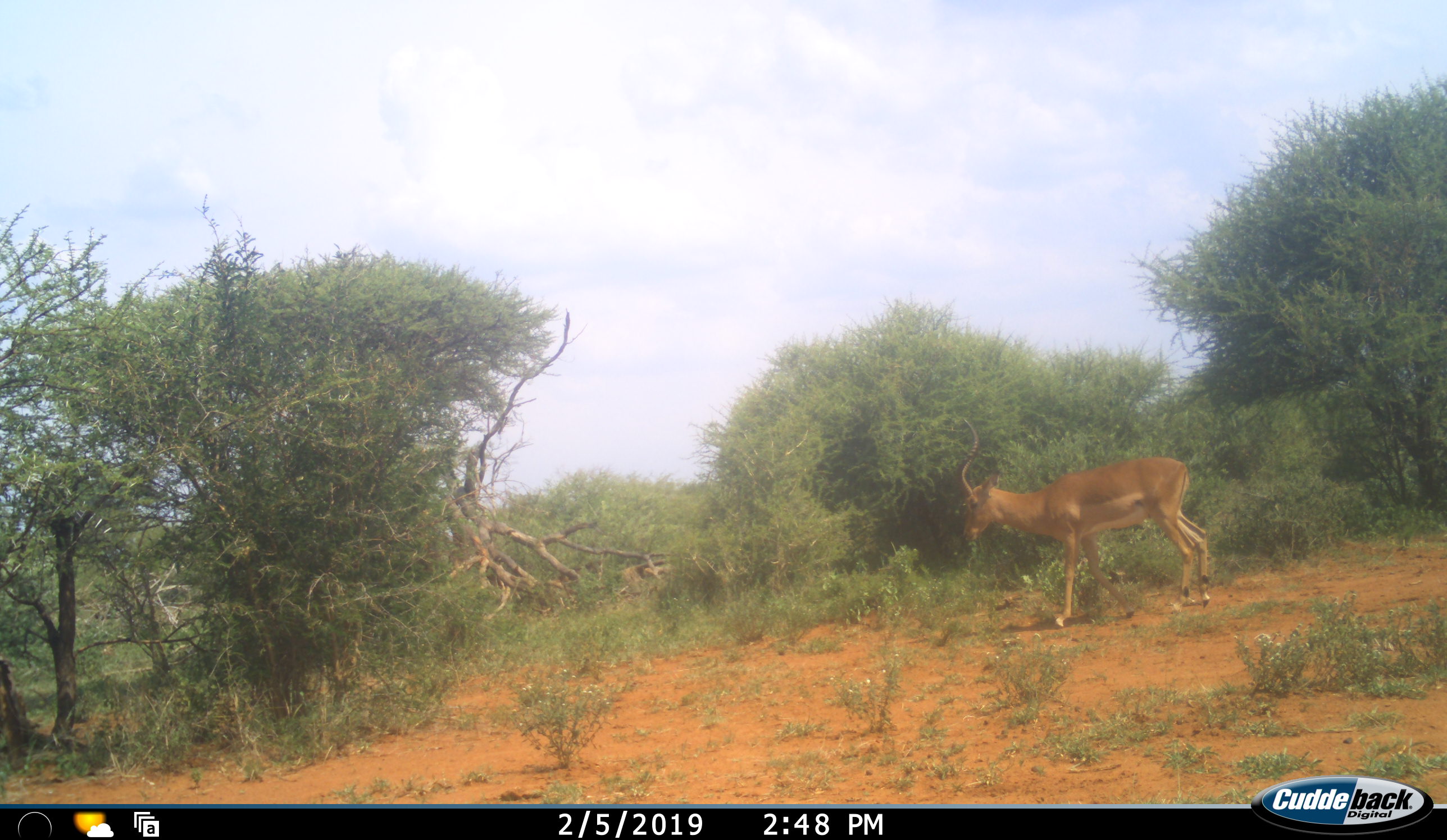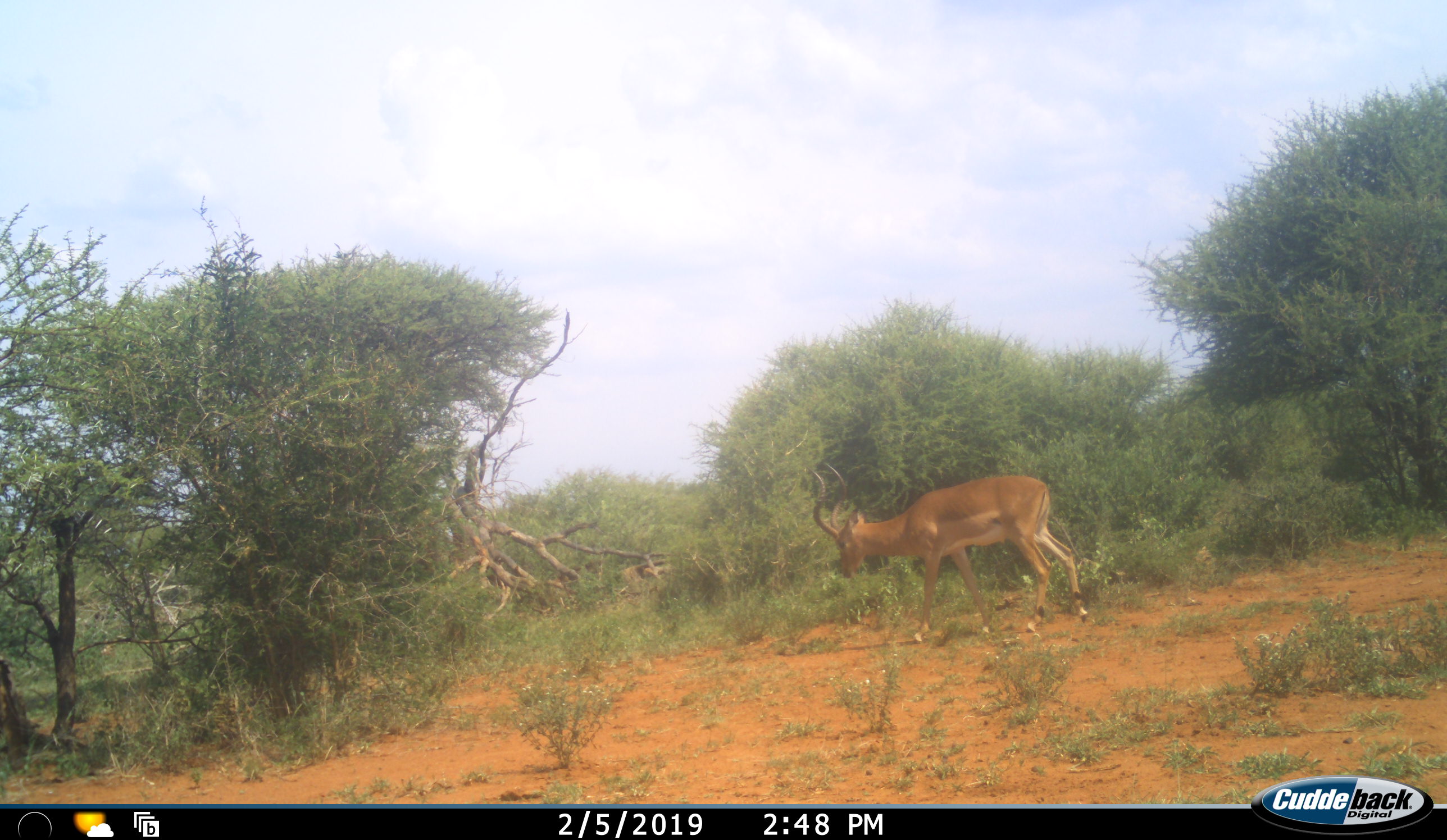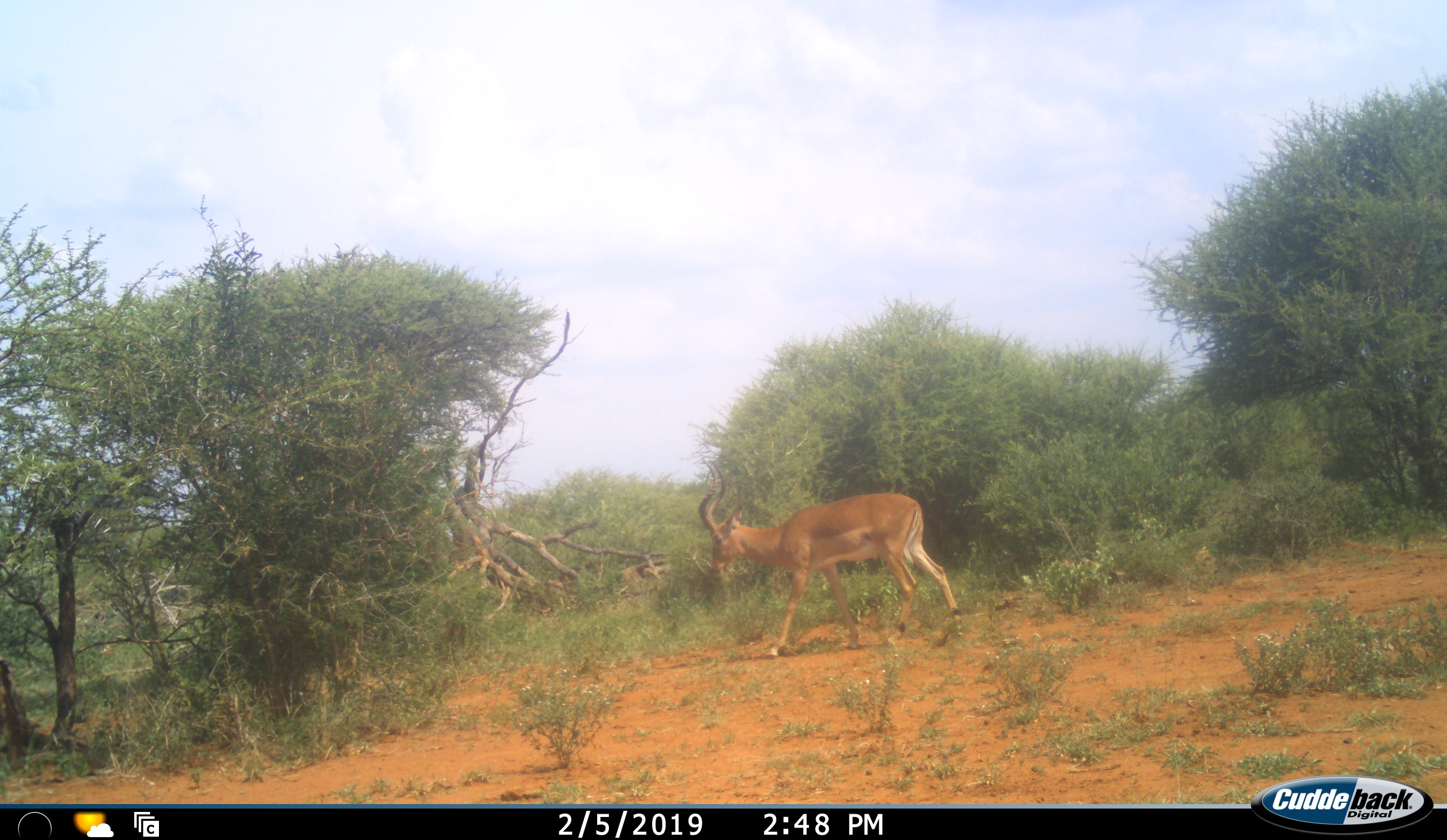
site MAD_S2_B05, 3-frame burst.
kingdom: Animalia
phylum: Chordata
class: Mammalia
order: Artiodactyla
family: Bovidae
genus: Aepyceros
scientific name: Aepyceros melampus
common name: impala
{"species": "impala (Aepyceros melampus)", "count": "1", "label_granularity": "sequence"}